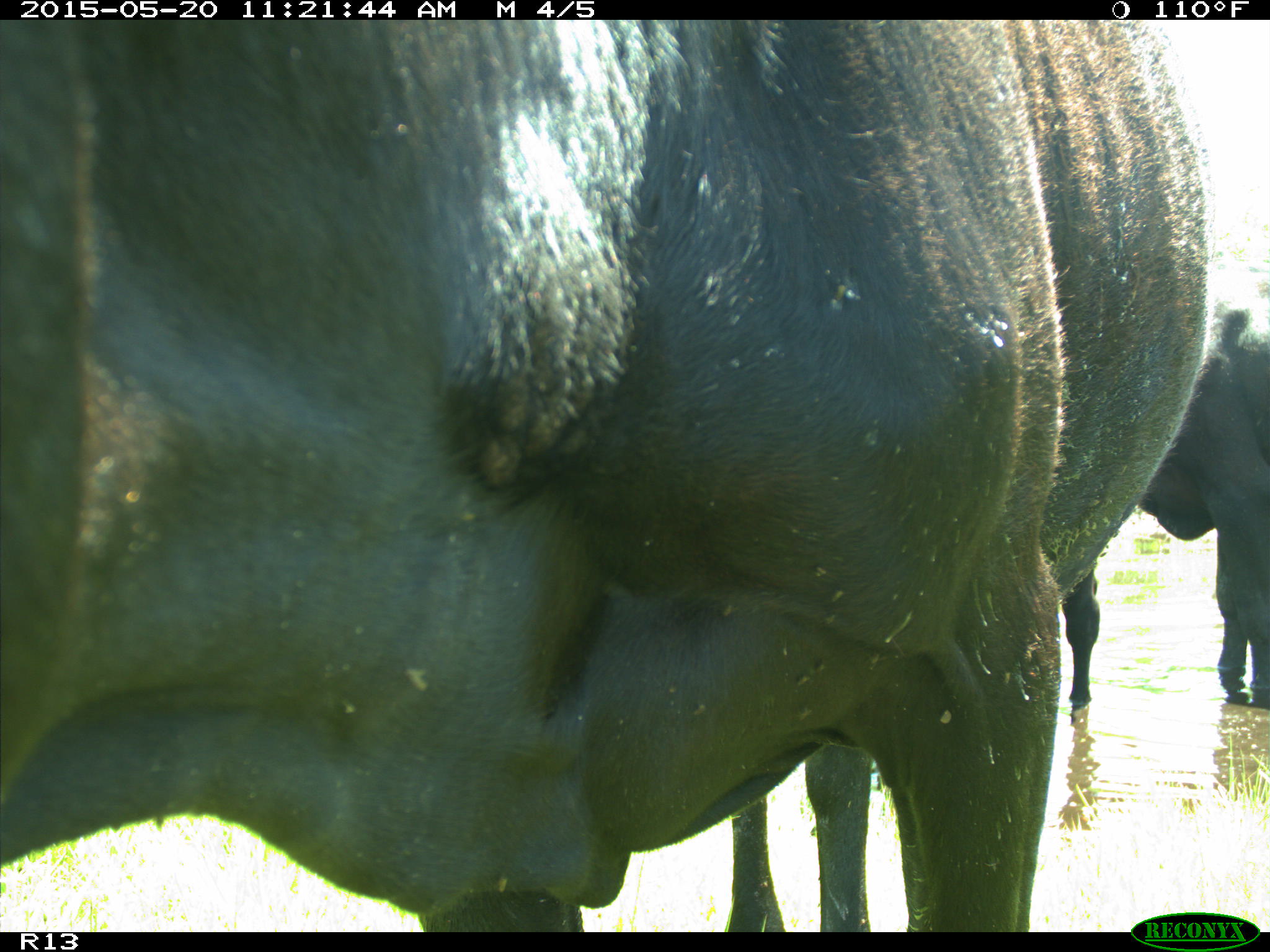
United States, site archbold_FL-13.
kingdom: Animalia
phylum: Chordata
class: Mammalia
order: Artiodactyla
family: Bovidae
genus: Bos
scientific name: Bos taurus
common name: domestic cow